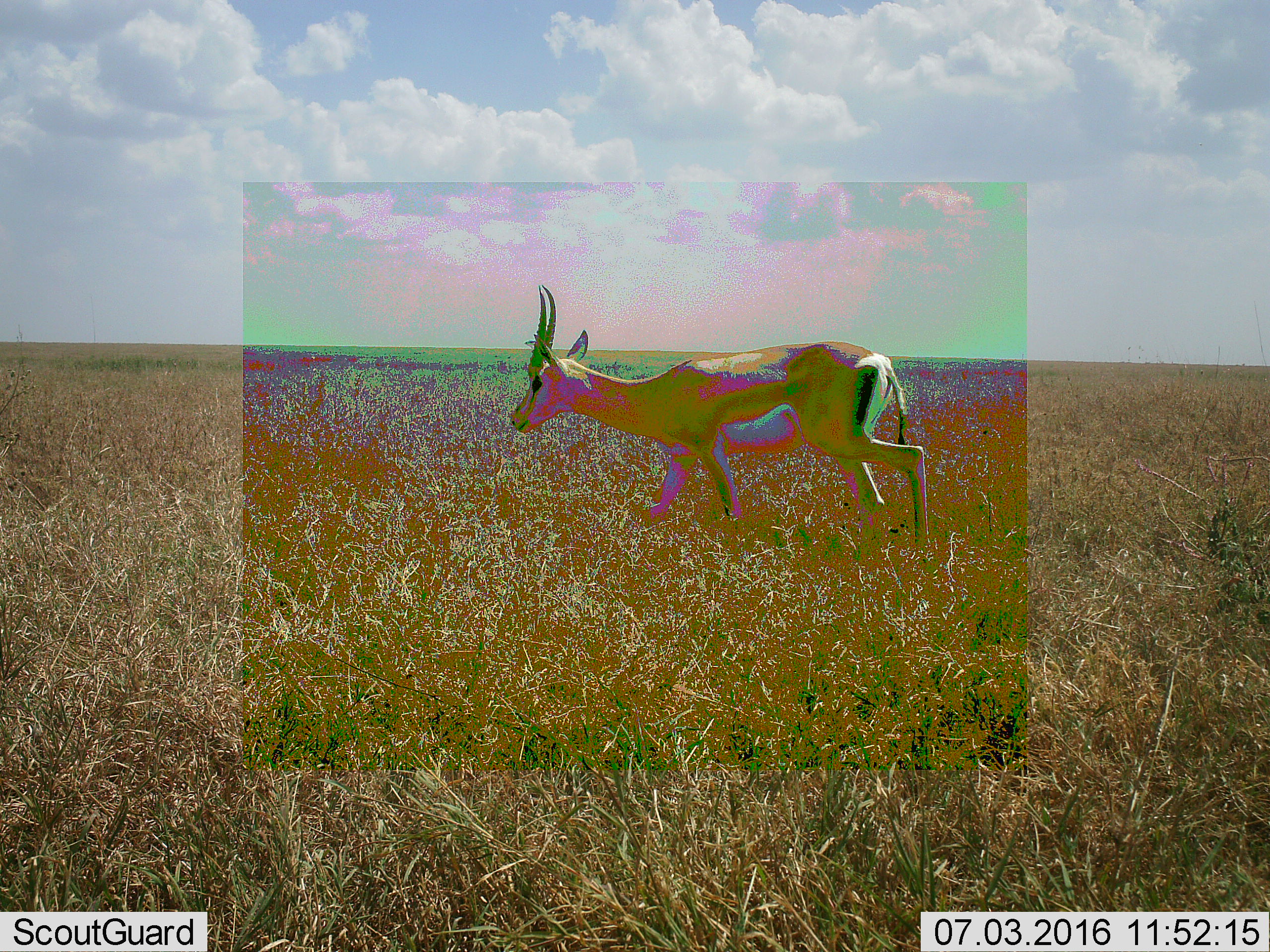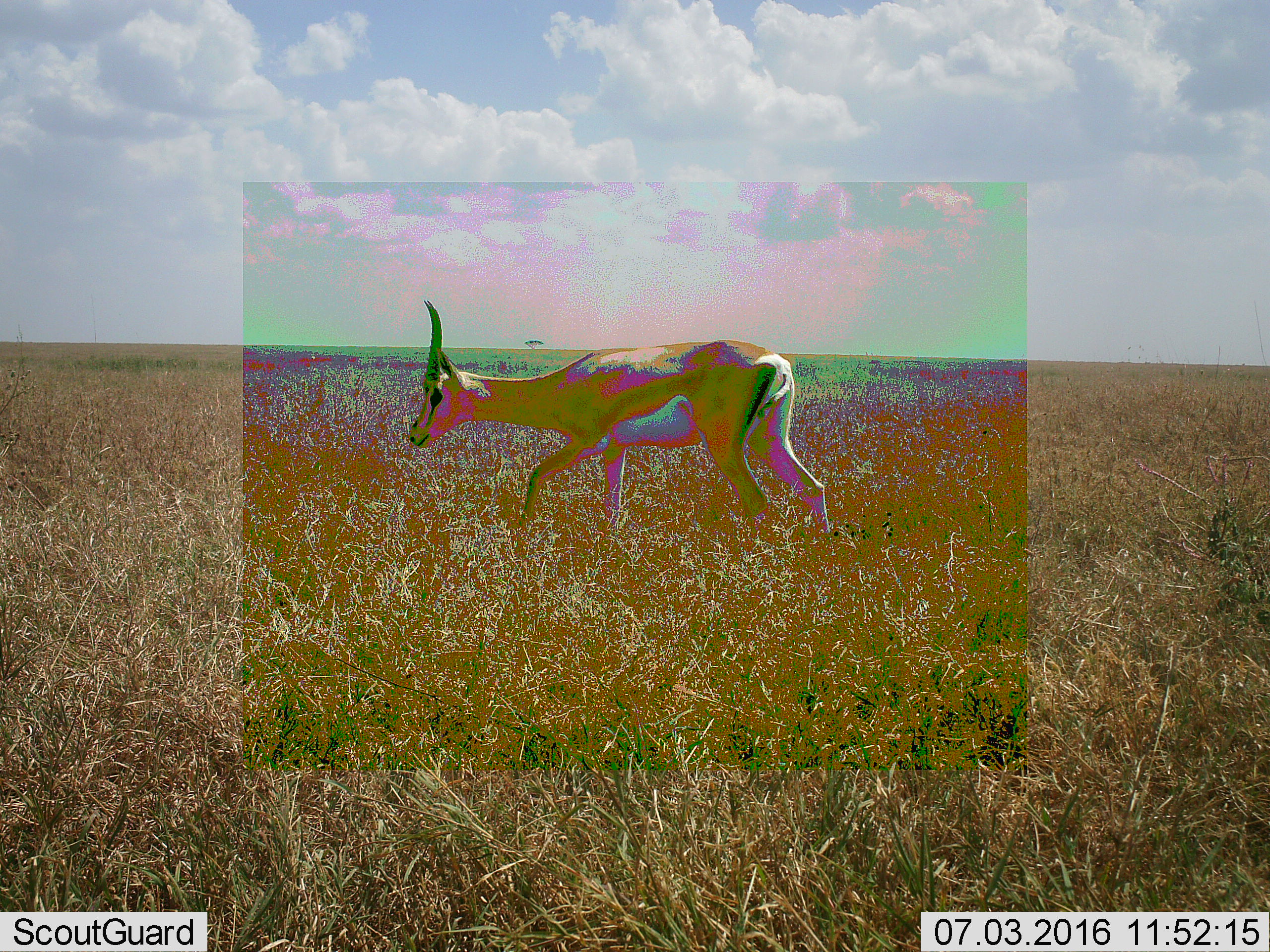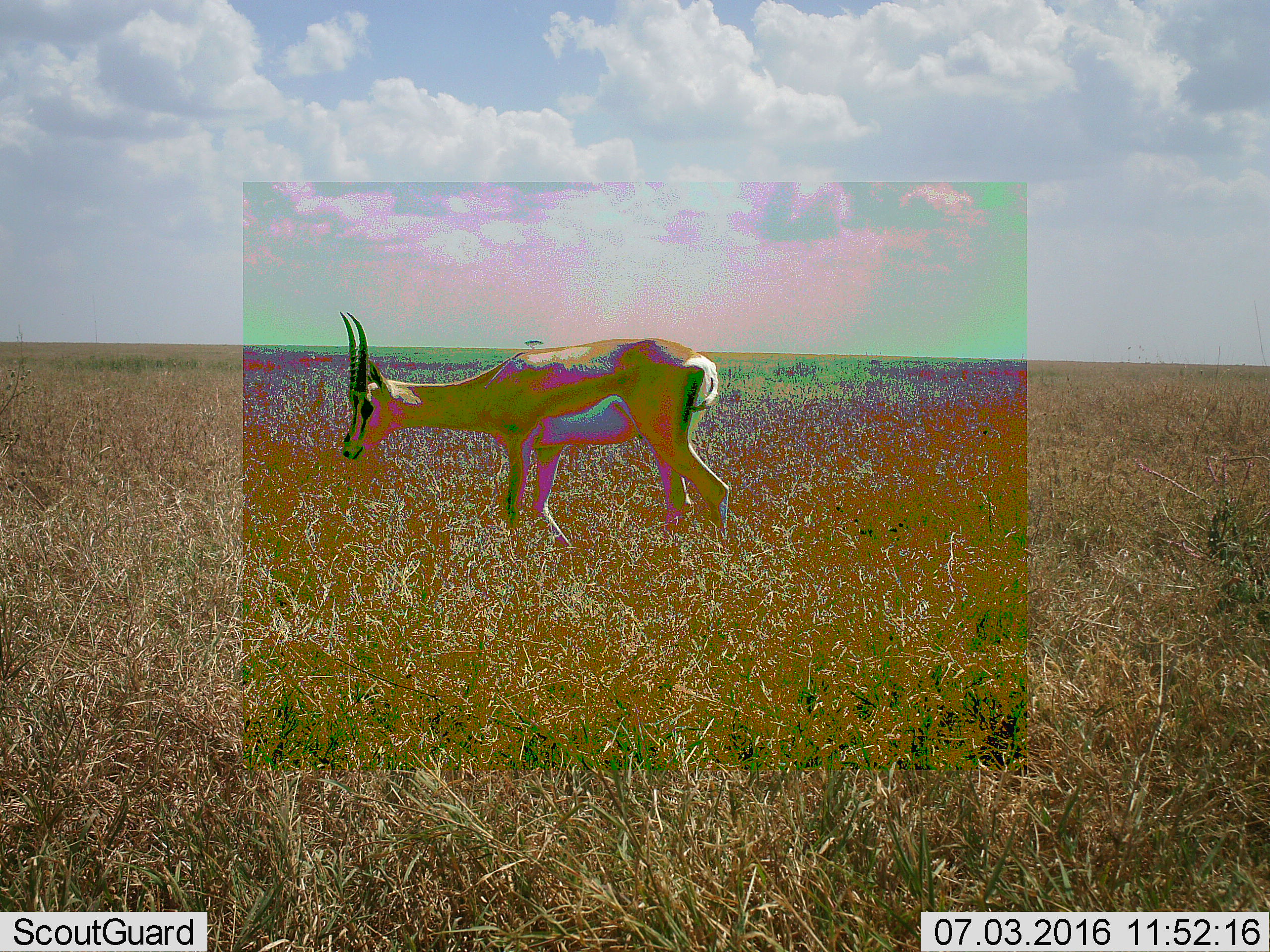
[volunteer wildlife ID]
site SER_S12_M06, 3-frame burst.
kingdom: Animalia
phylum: Chordata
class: Mammalia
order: Artiodactyla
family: Bovidae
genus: Eudorcas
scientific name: Eudorcas thomsonii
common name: thomson's gazelle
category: gazellethomsons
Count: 1.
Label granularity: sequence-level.